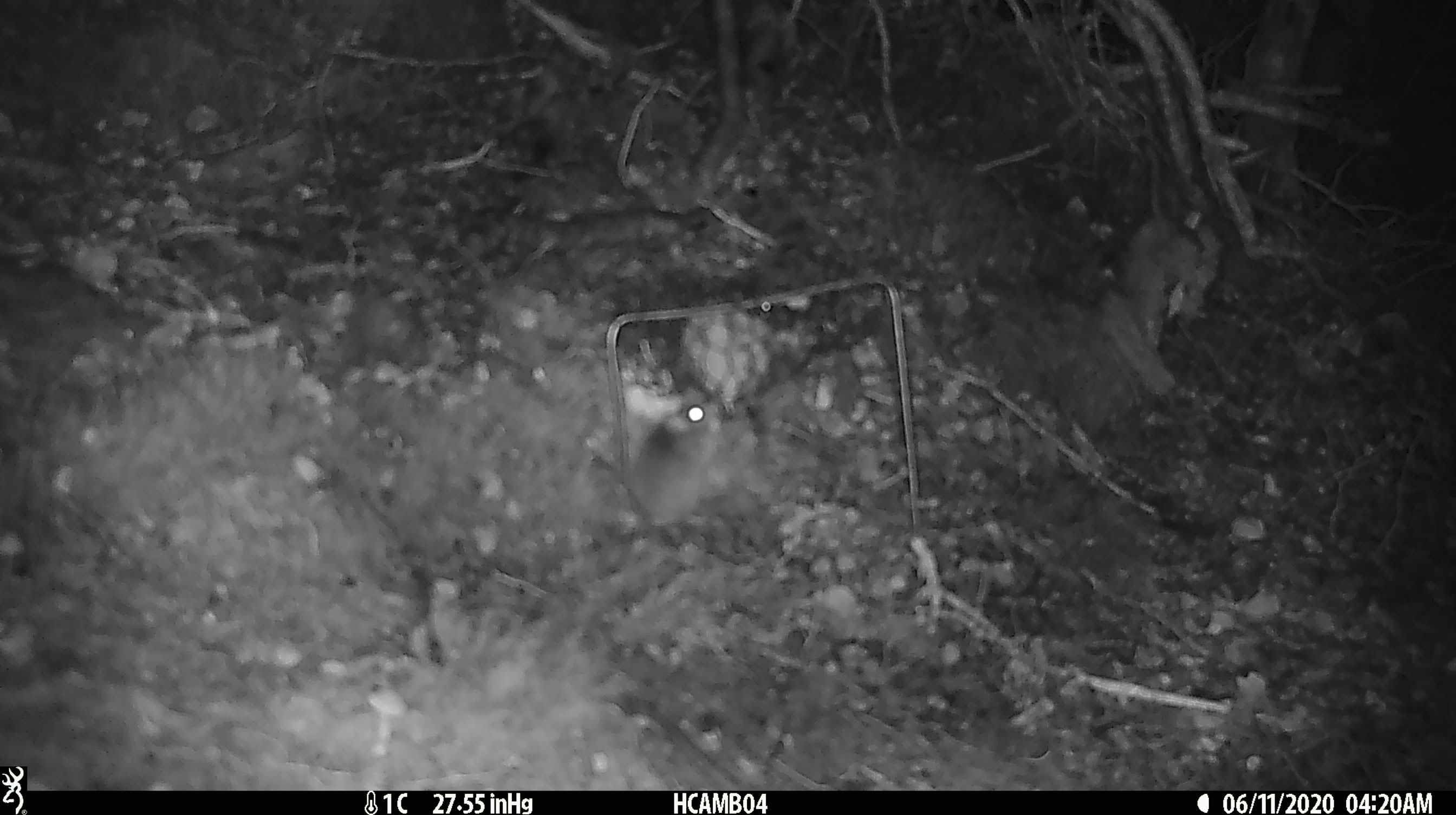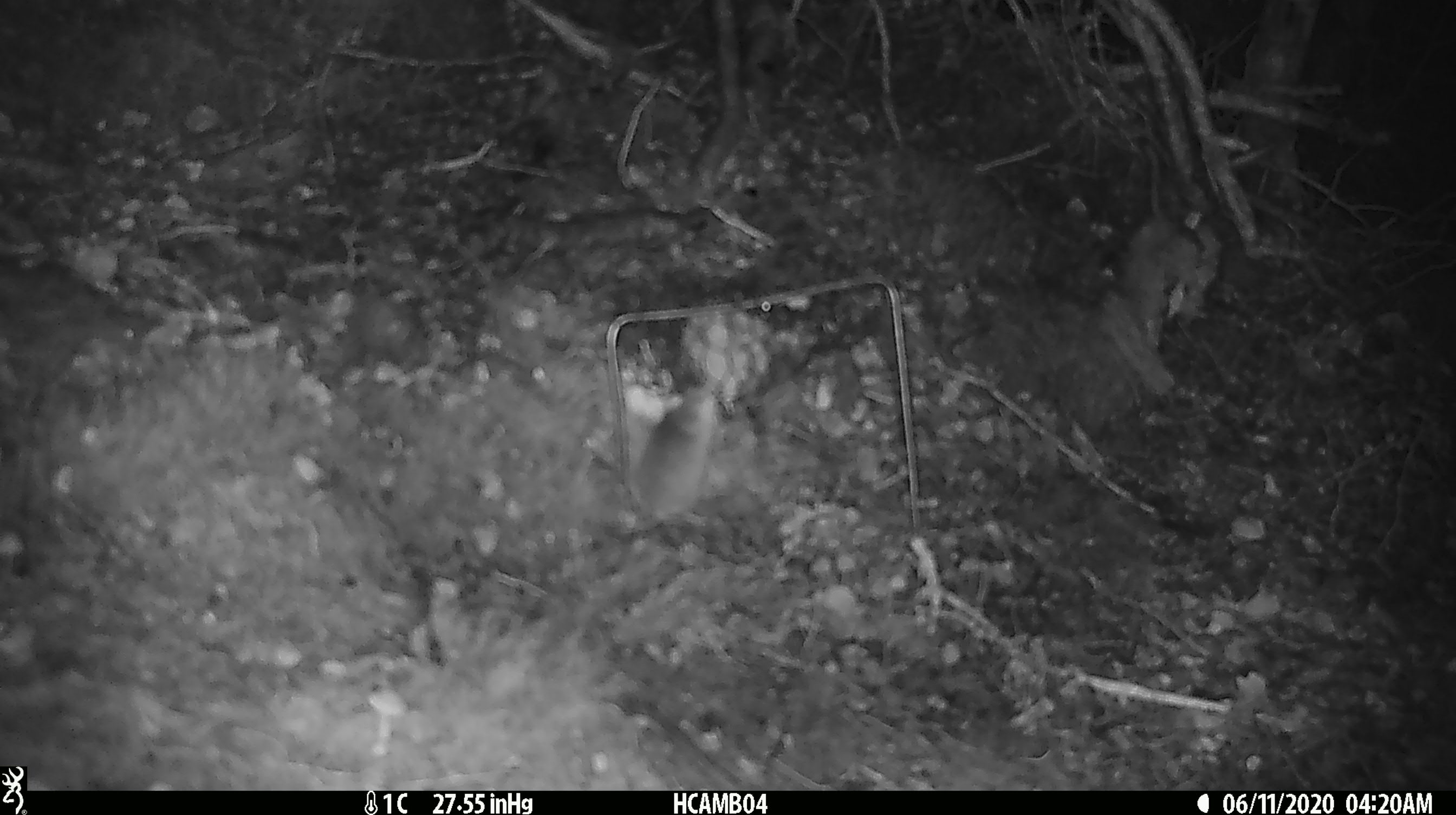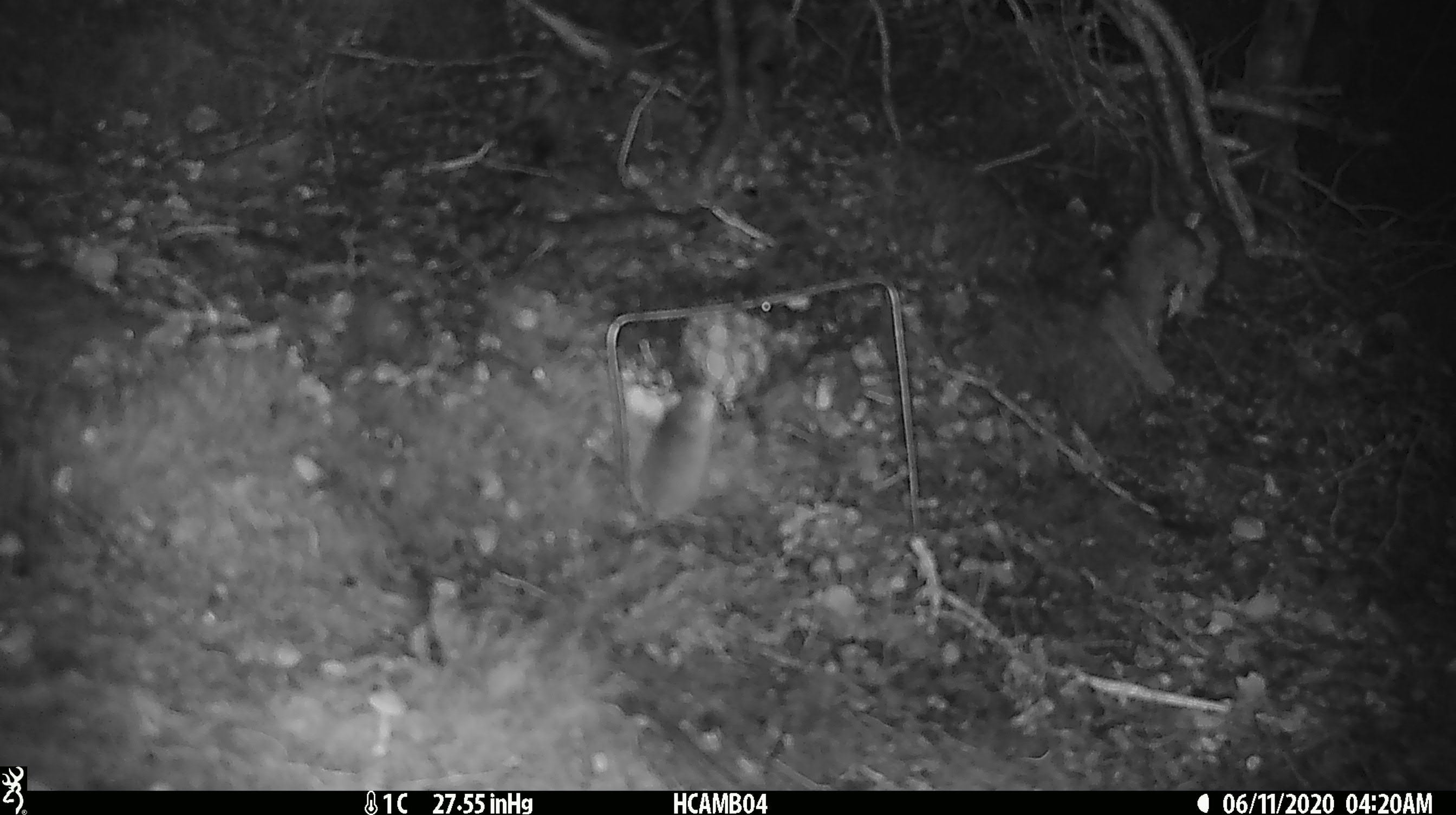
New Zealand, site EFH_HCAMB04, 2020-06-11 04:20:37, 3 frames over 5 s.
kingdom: Animalia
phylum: Chordata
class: Mammalia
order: Rodentia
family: Muridae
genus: Mus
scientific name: Mus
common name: mouse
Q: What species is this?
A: Mouse (Mus).